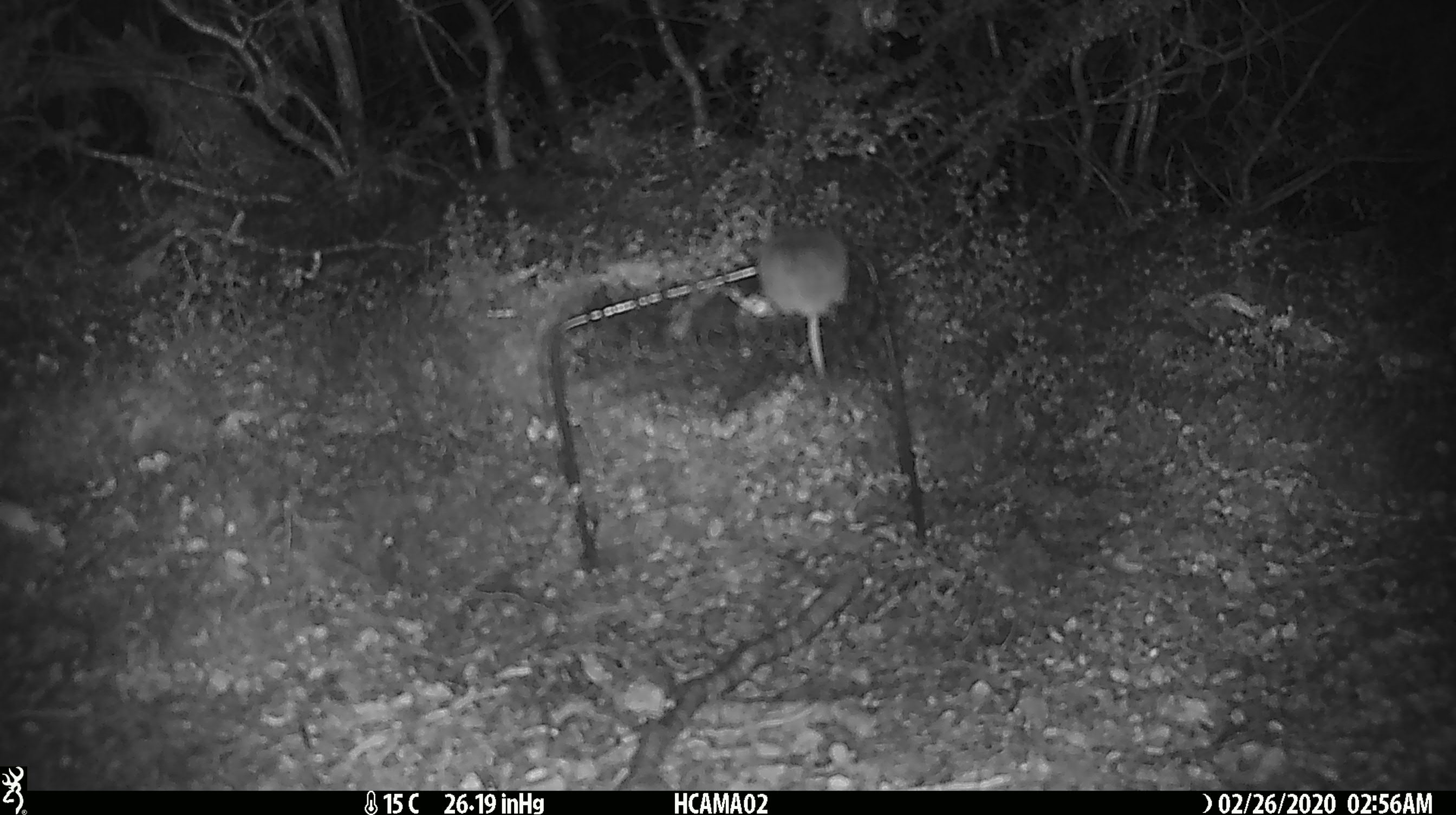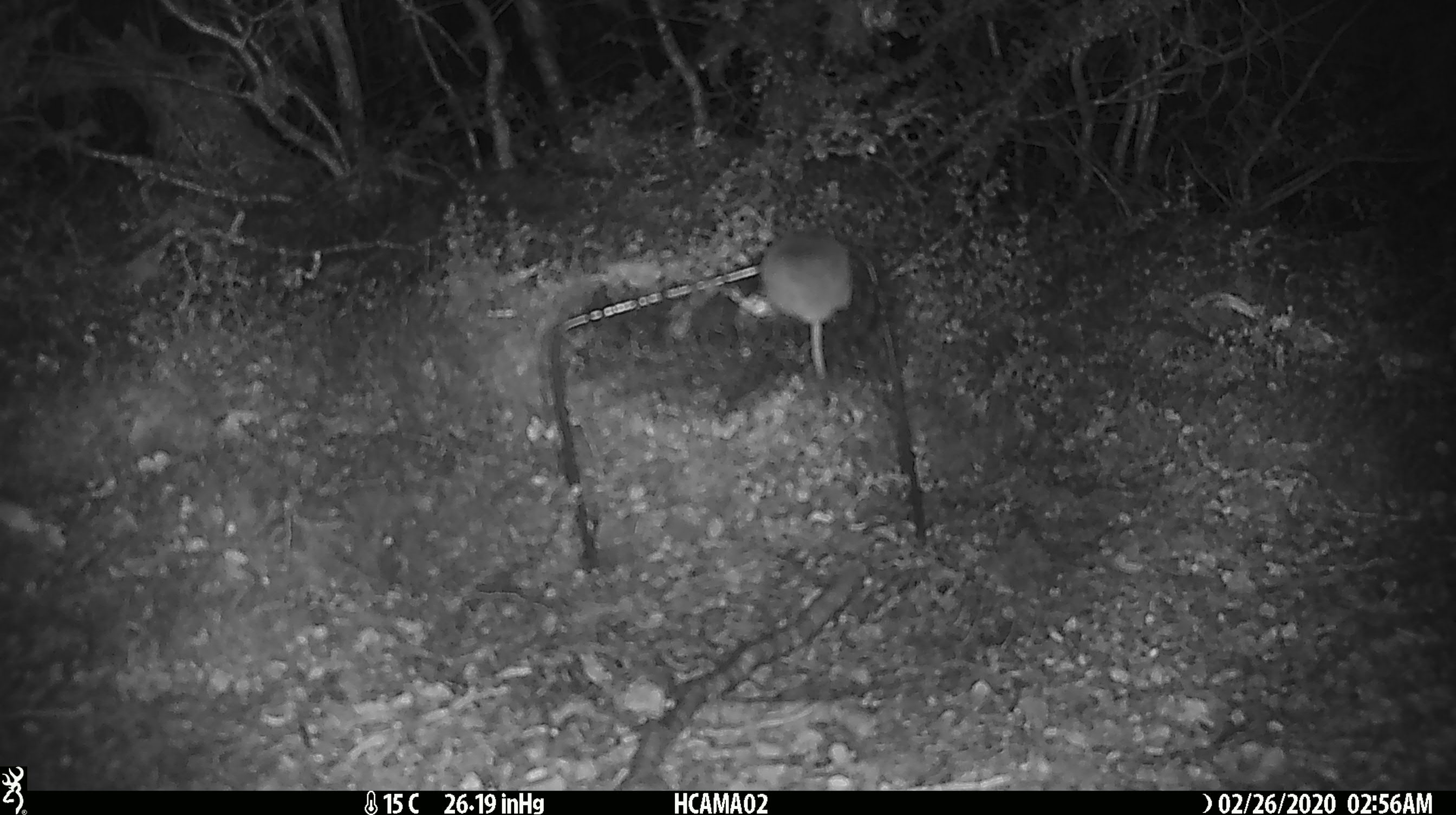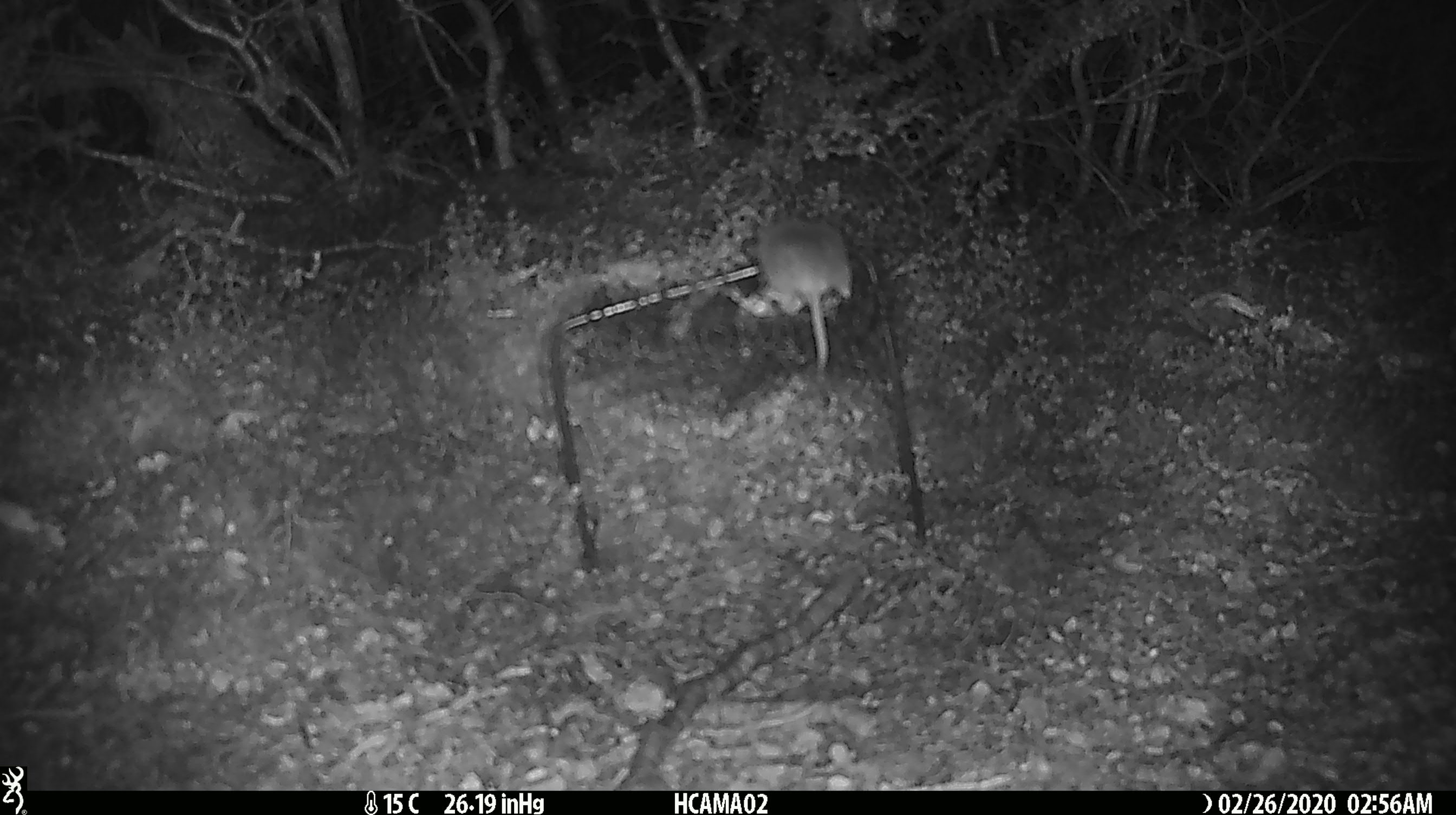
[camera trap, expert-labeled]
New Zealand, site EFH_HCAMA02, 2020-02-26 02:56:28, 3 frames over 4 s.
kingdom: Animalia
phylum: Chordata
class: Mammalia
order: Rodentia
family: Muridae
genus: Mus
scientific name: Mus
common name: mouse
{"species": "mouse (Mus)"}